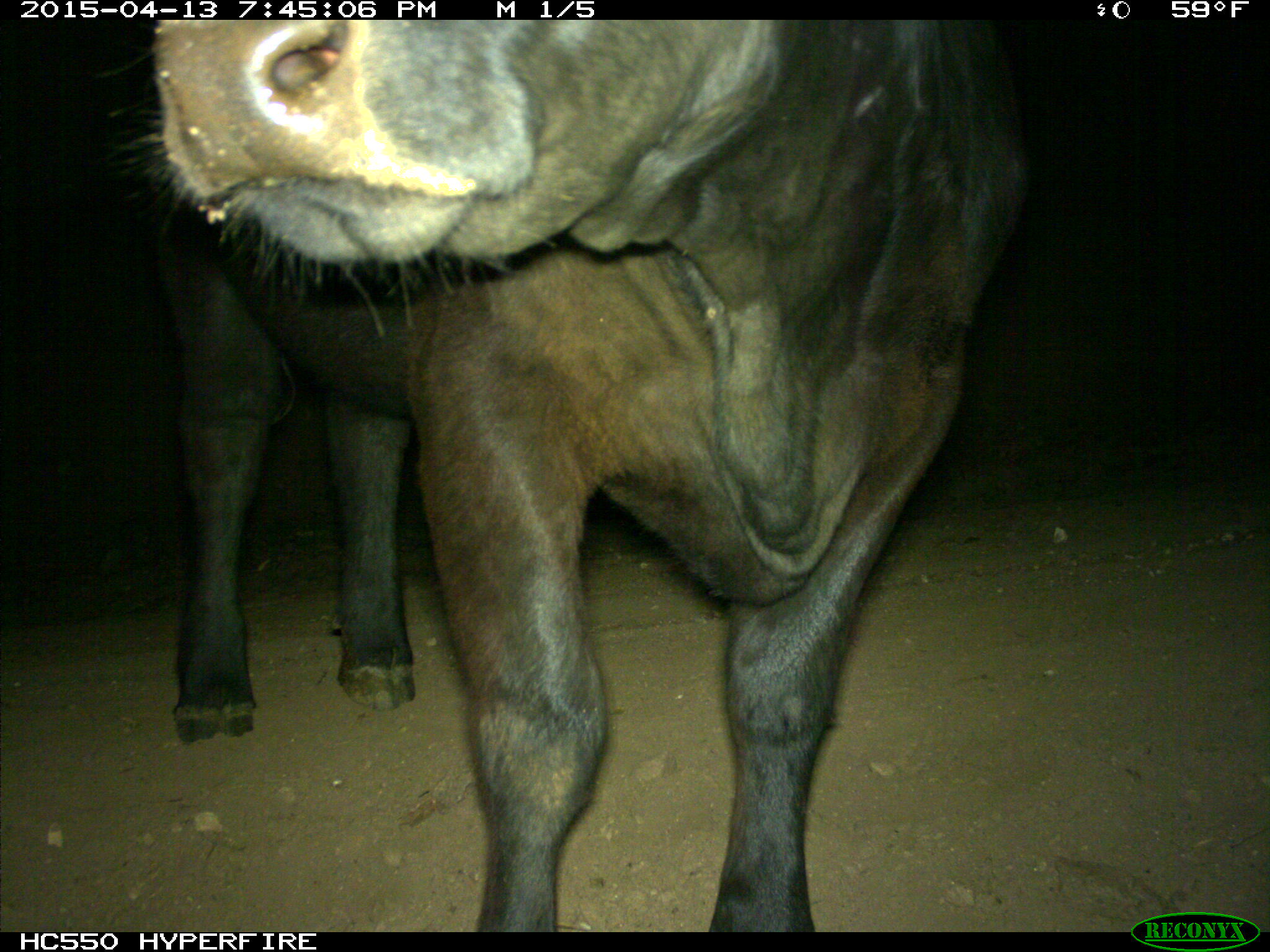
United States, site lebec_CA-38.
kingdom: Animalia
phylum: Chordata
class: Mammalia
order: Artiodactyla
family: Bovidae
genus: Bos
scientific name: Bos taurus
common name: domestic cow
Bos taurus (domestic cow).